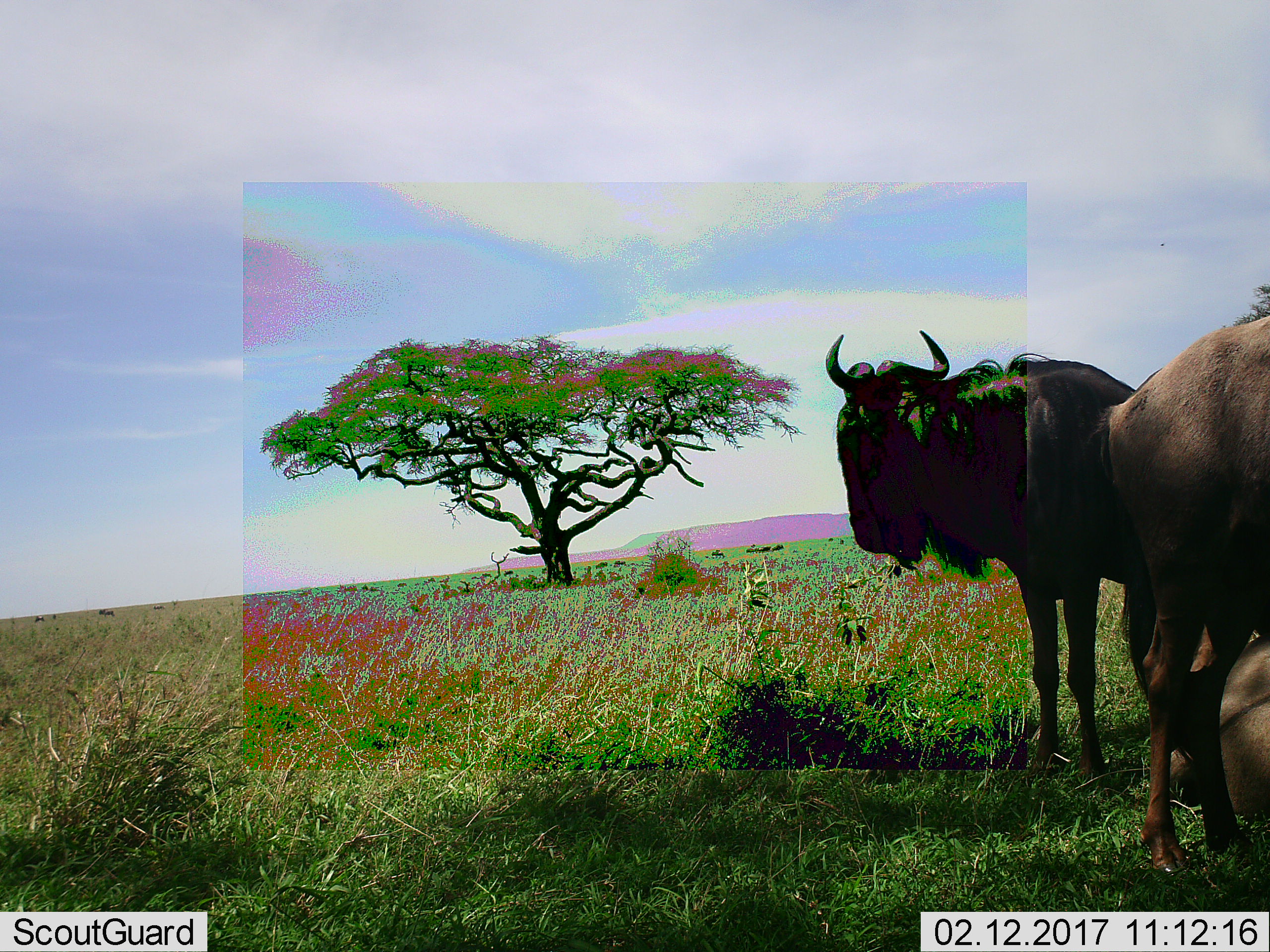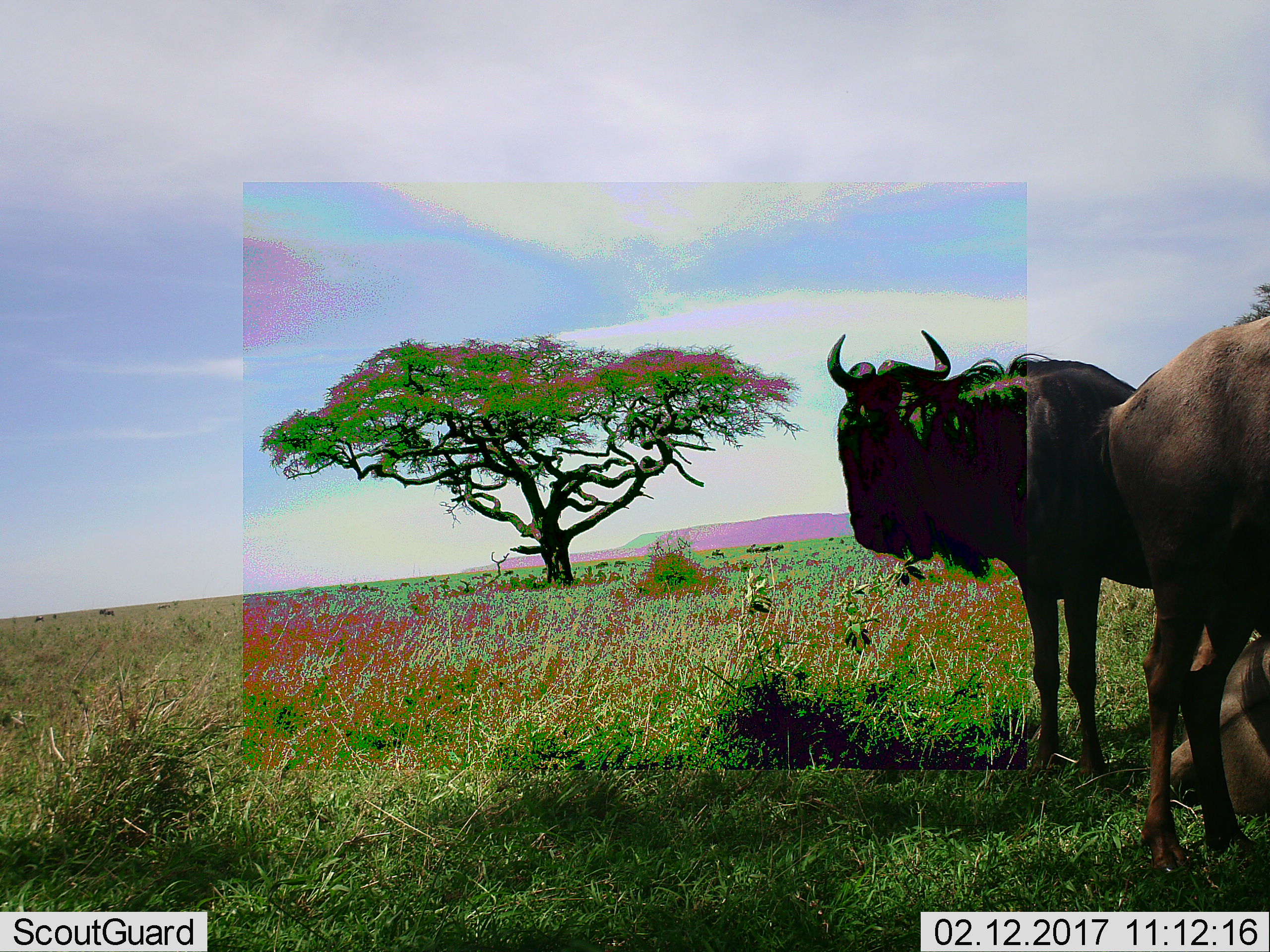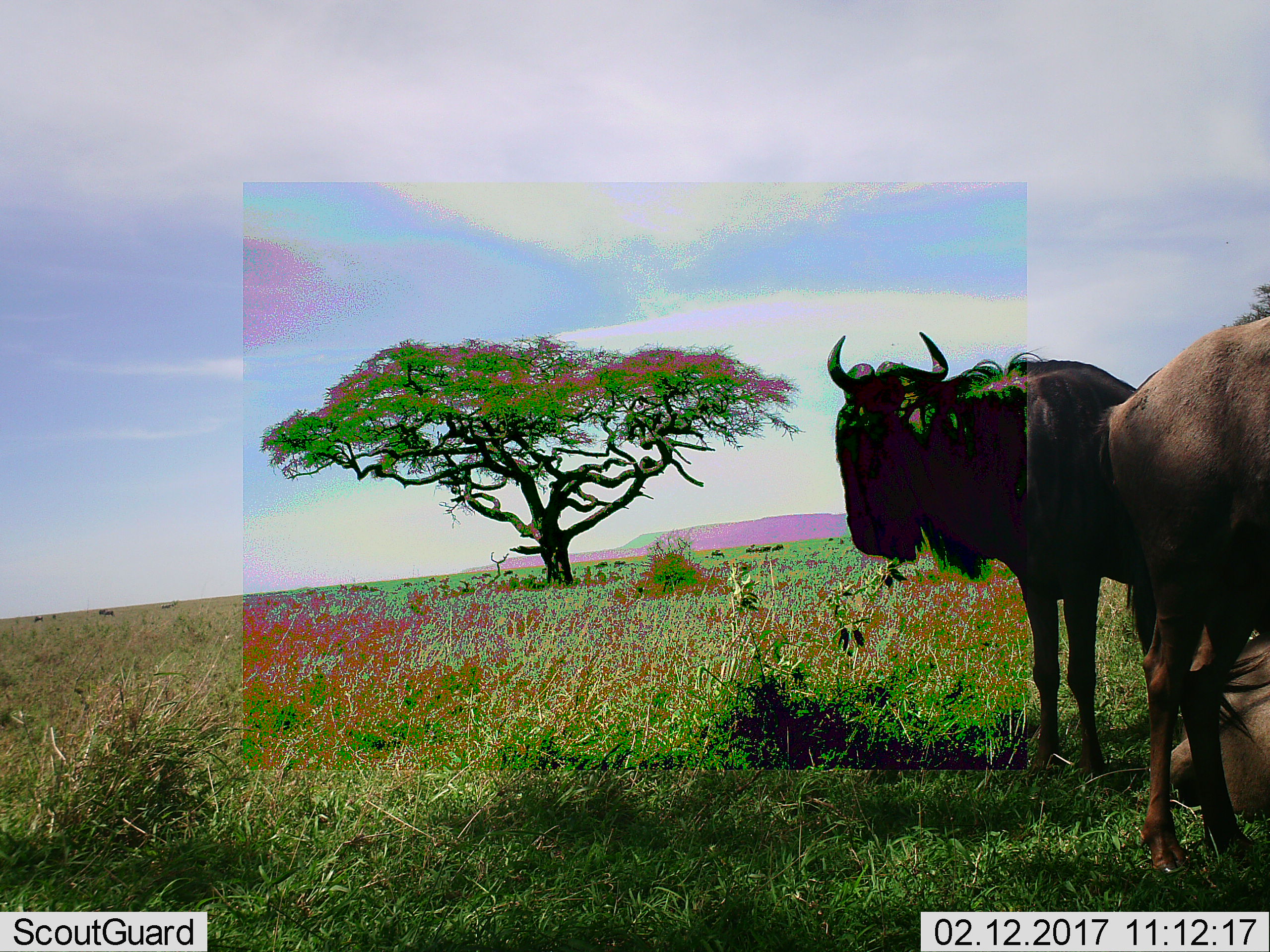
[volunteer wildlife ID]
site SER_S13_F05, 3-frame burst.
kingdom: Animalia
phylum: Chordata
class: Mammalia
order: Artiodactyla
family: Bovidae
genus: Connochaetes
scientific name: Connochaetes taurinus taurinus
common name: blue wildebeest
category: wildebeestblue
Wildebeestblue (blue wildebeest) (Connochaetes taurinus taurinus), count 3. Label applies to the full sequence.